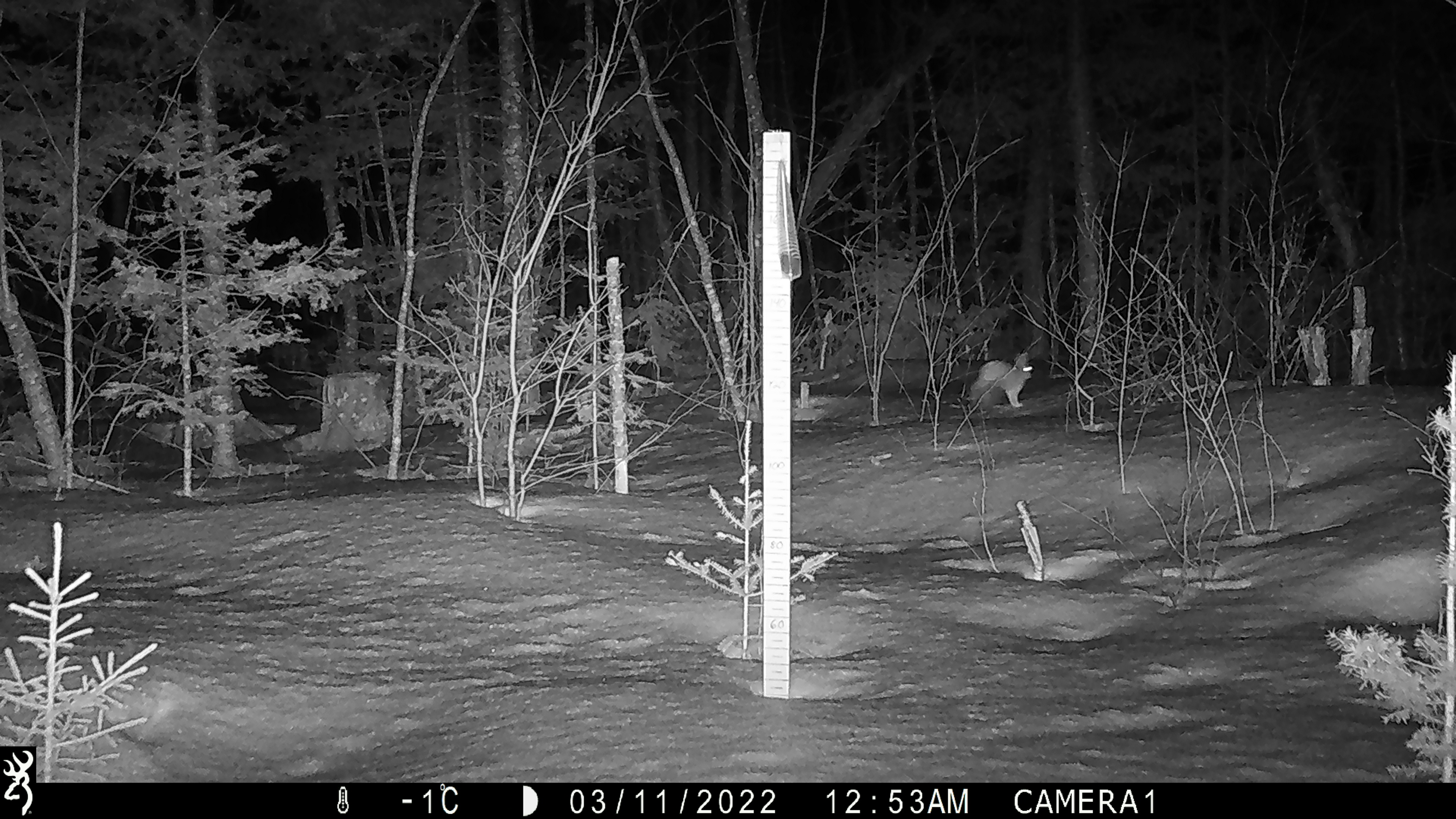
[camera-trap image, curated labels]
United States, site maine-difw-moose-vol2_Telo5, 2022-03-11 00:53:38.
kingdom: Animalia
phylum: Chordata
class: Mammalia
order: Lagomorpha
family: Leporidae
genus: Lepus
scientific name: Lepus americanus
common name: snowshoe hare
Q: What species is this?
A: Snowshoe hare (Lepus americanus).